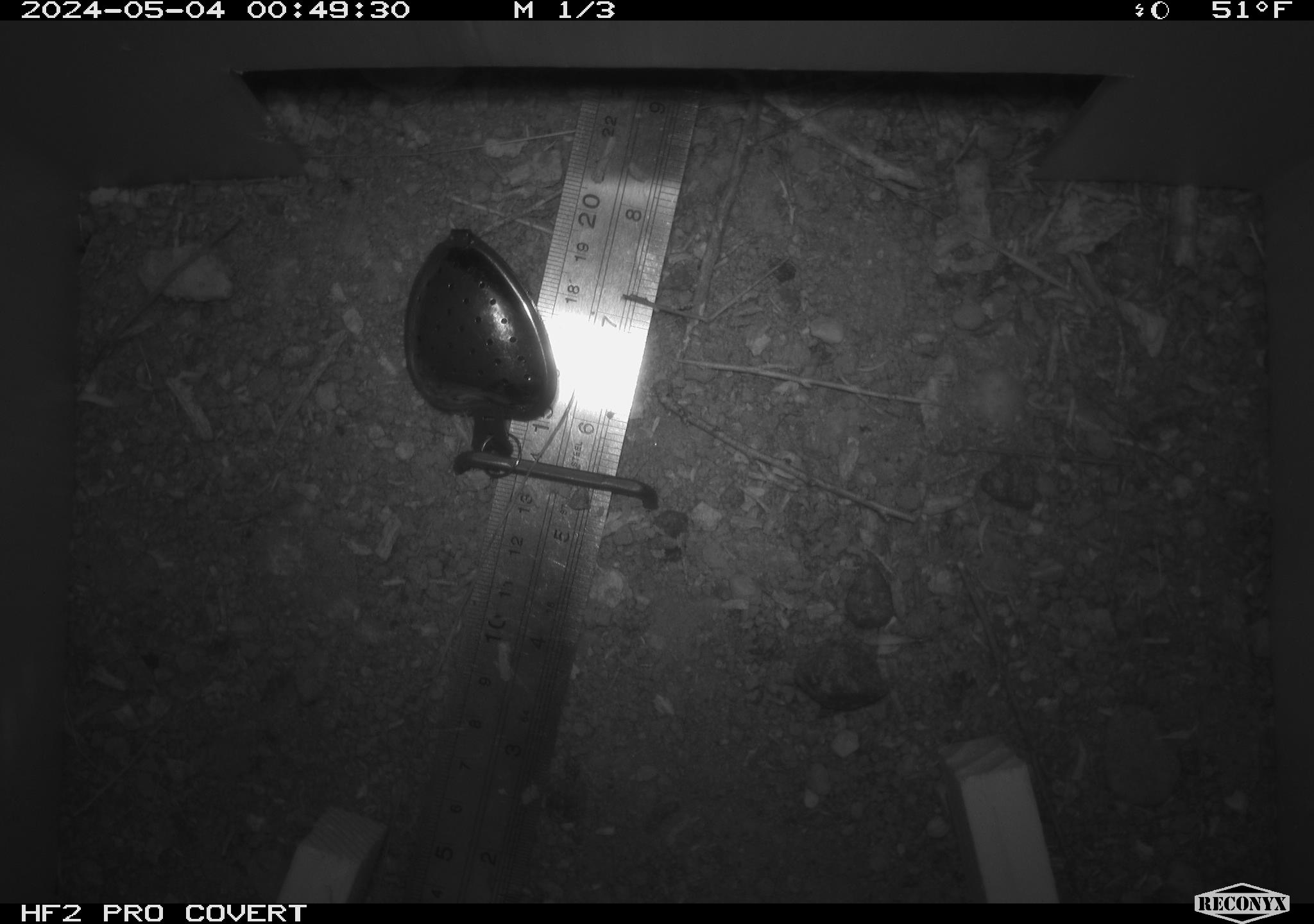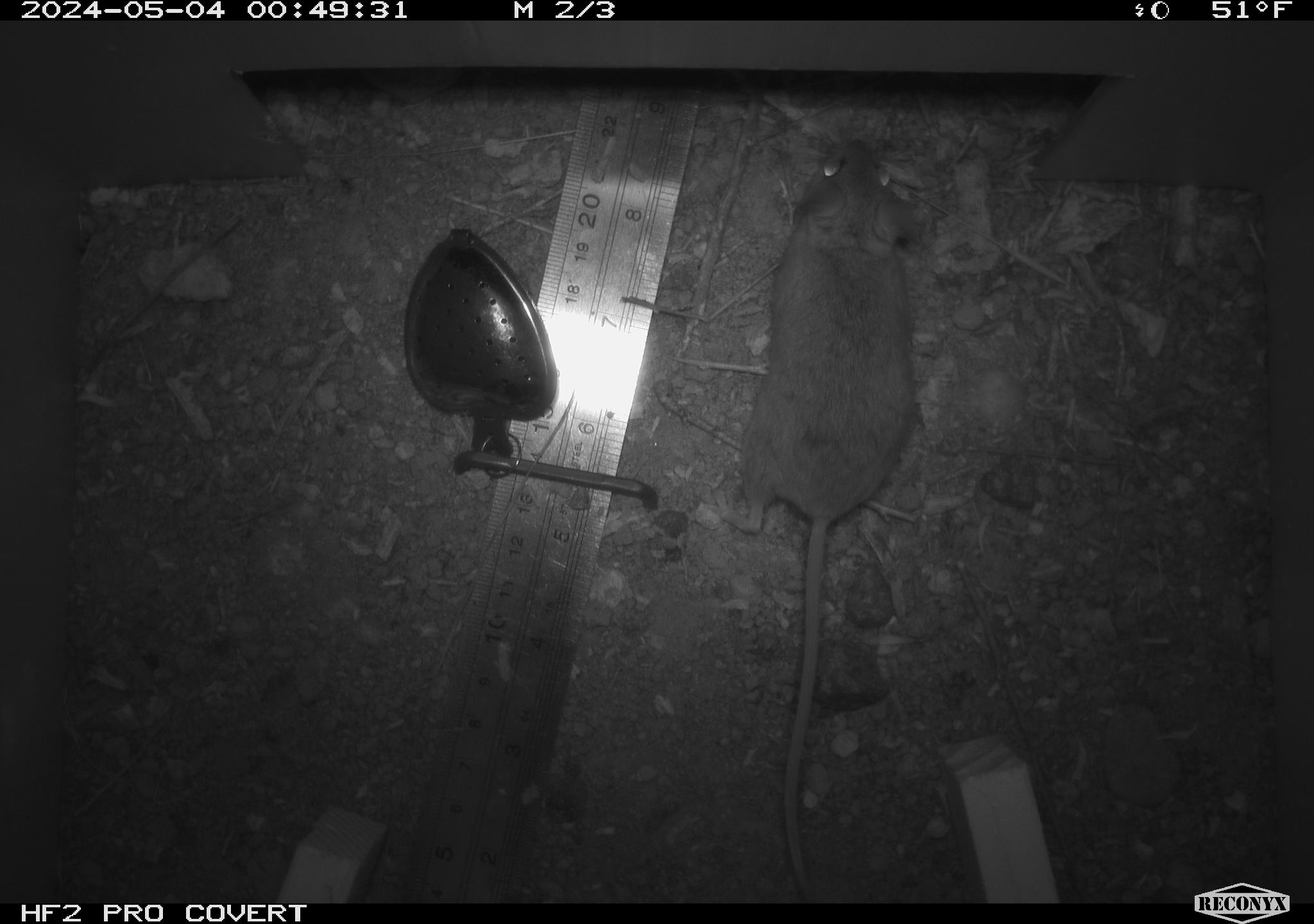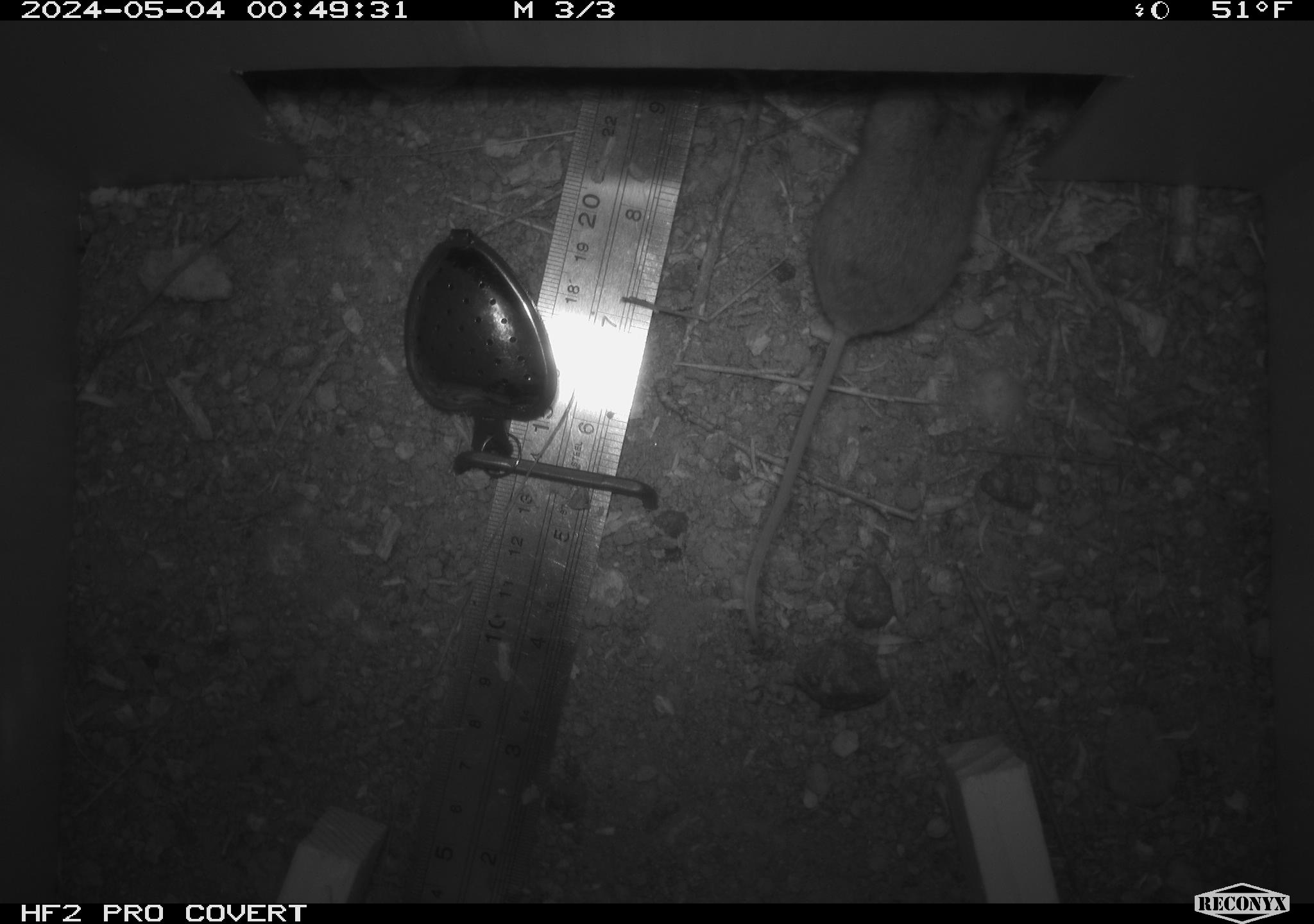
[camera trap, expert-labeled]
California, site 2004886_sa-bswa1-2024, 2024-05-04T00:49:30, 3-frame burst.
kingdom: Animalia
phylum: Chordata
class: Mammalia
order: Rodentia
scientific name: Rodentia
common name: mouse species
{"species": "mouse species (Rodentia)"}